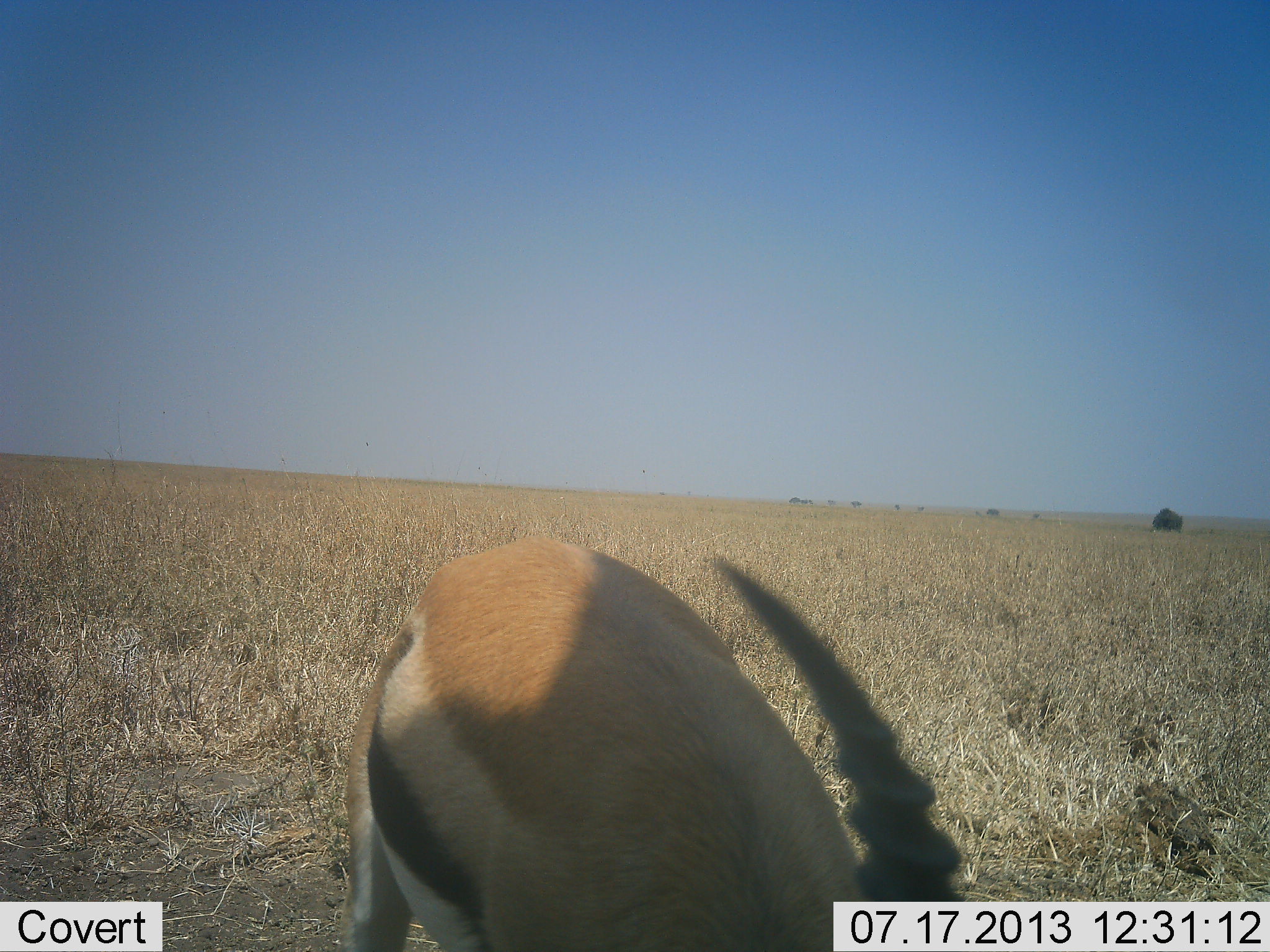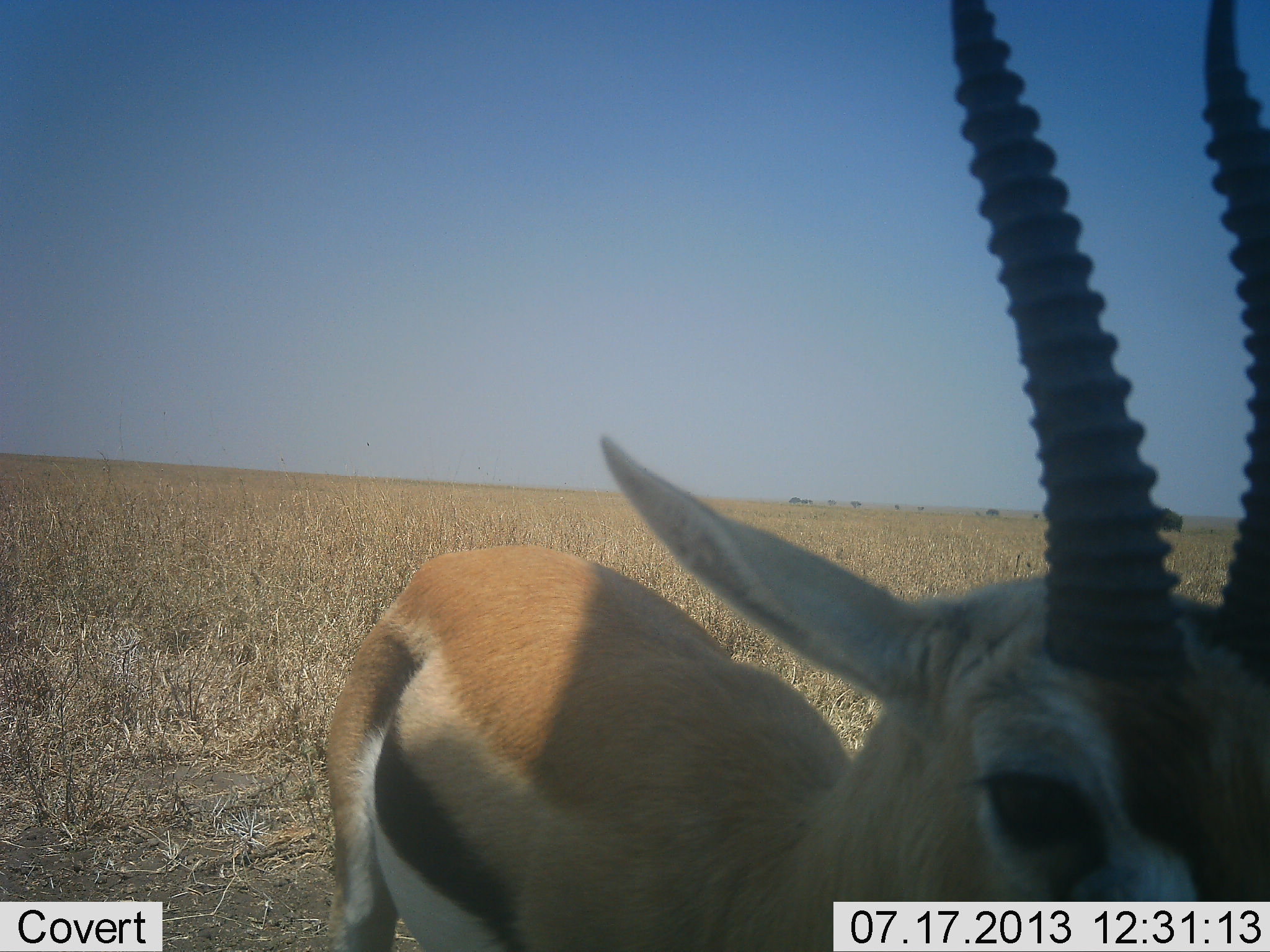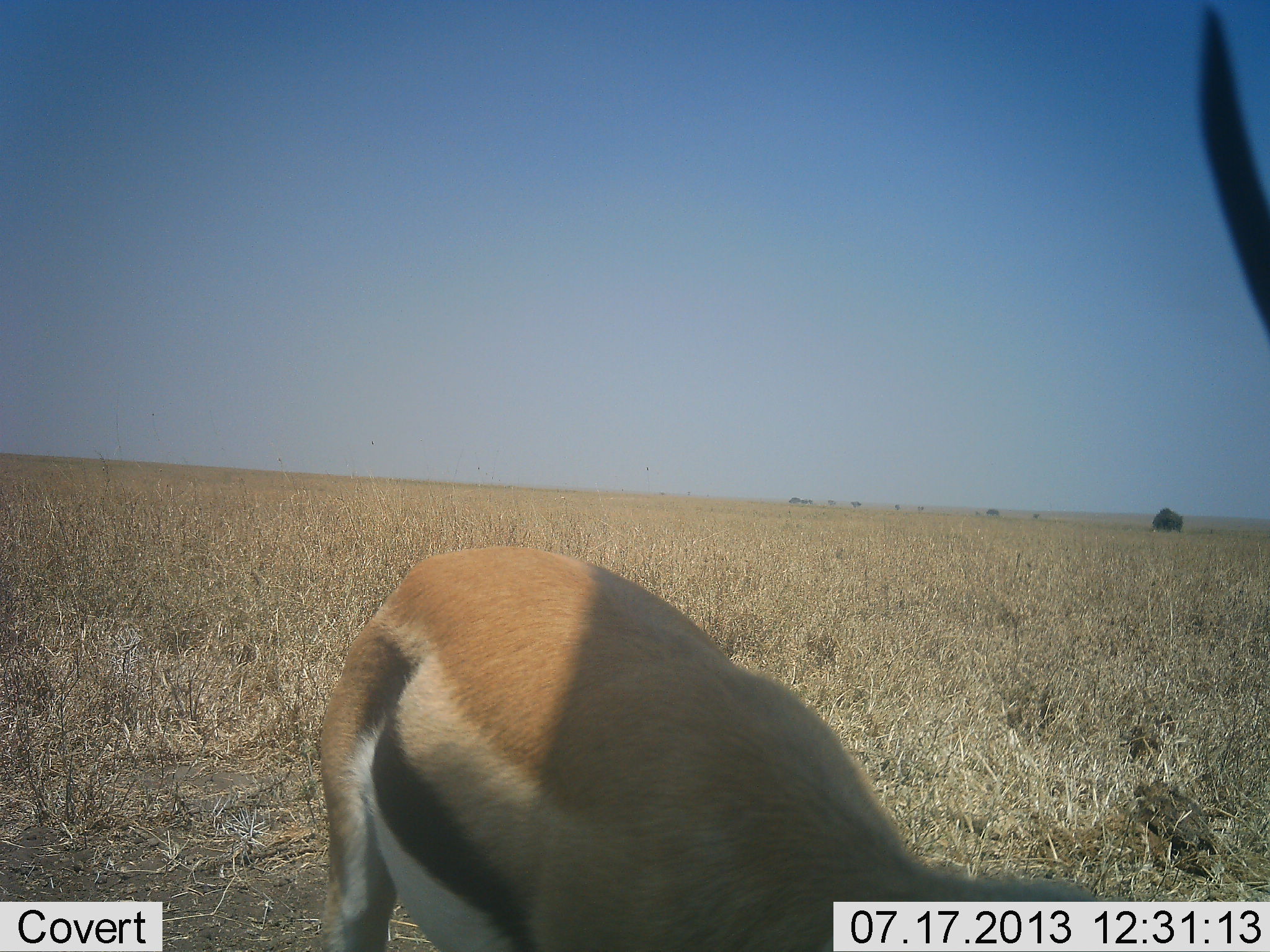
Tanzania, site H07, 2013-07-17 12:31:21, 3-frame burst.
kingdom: Animalia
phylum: Chordata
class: Mammalia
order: Artiodactyla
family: Bovidae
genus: Eudorcas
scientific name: Eudorcas thomsonii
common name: thomson's gazelle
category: gazellethomsons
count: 1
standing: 70%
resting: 0%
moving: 0%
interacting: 0%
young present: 0%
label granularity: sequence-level